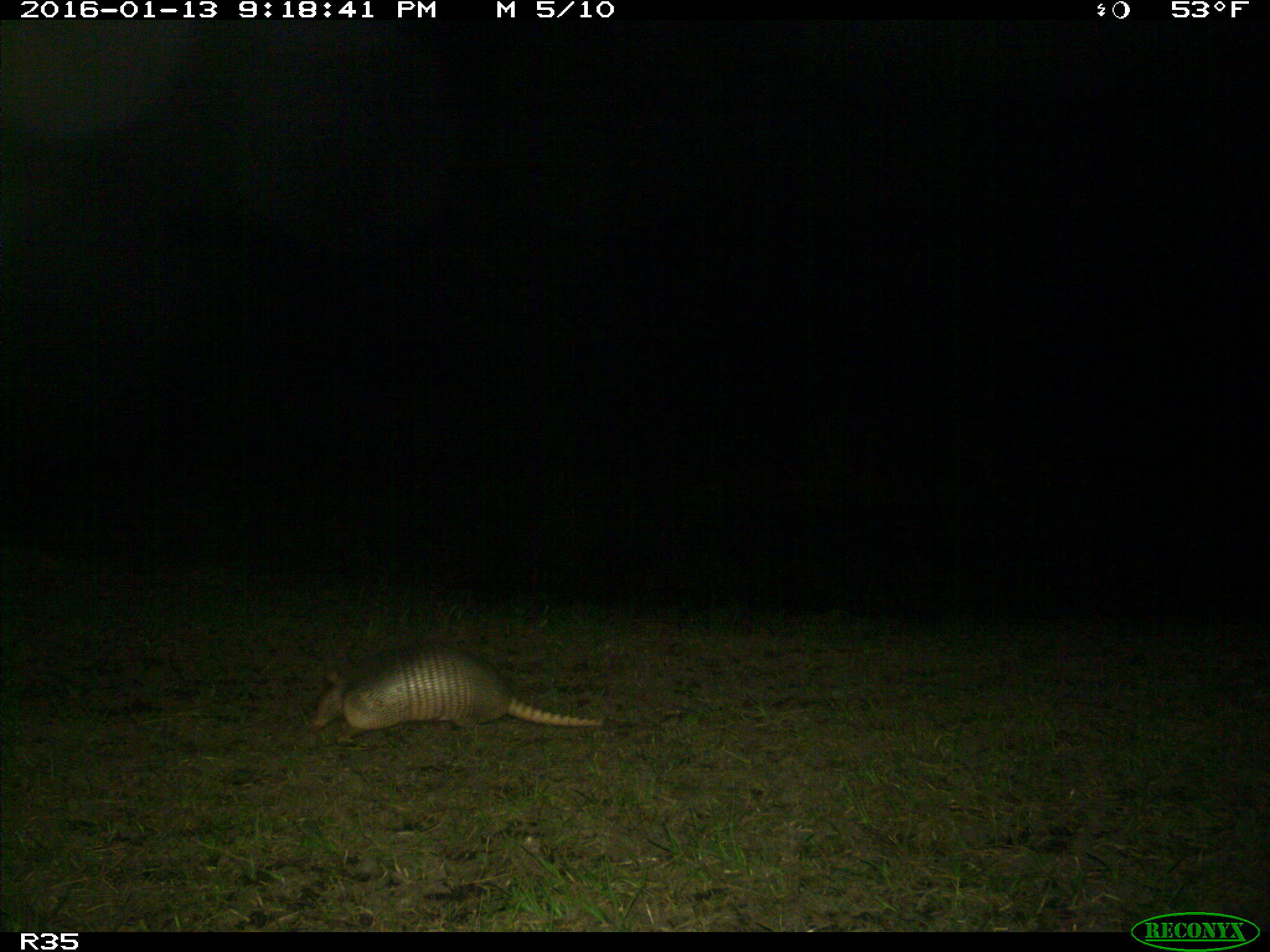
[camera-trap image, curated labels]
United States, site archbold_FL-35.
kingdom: Animalia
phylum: Chordata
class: Mammalia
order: Cingulata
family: Dasypodidae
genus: Dasypus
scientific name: Dasypus novemcinctus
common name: nine-banded armadillo